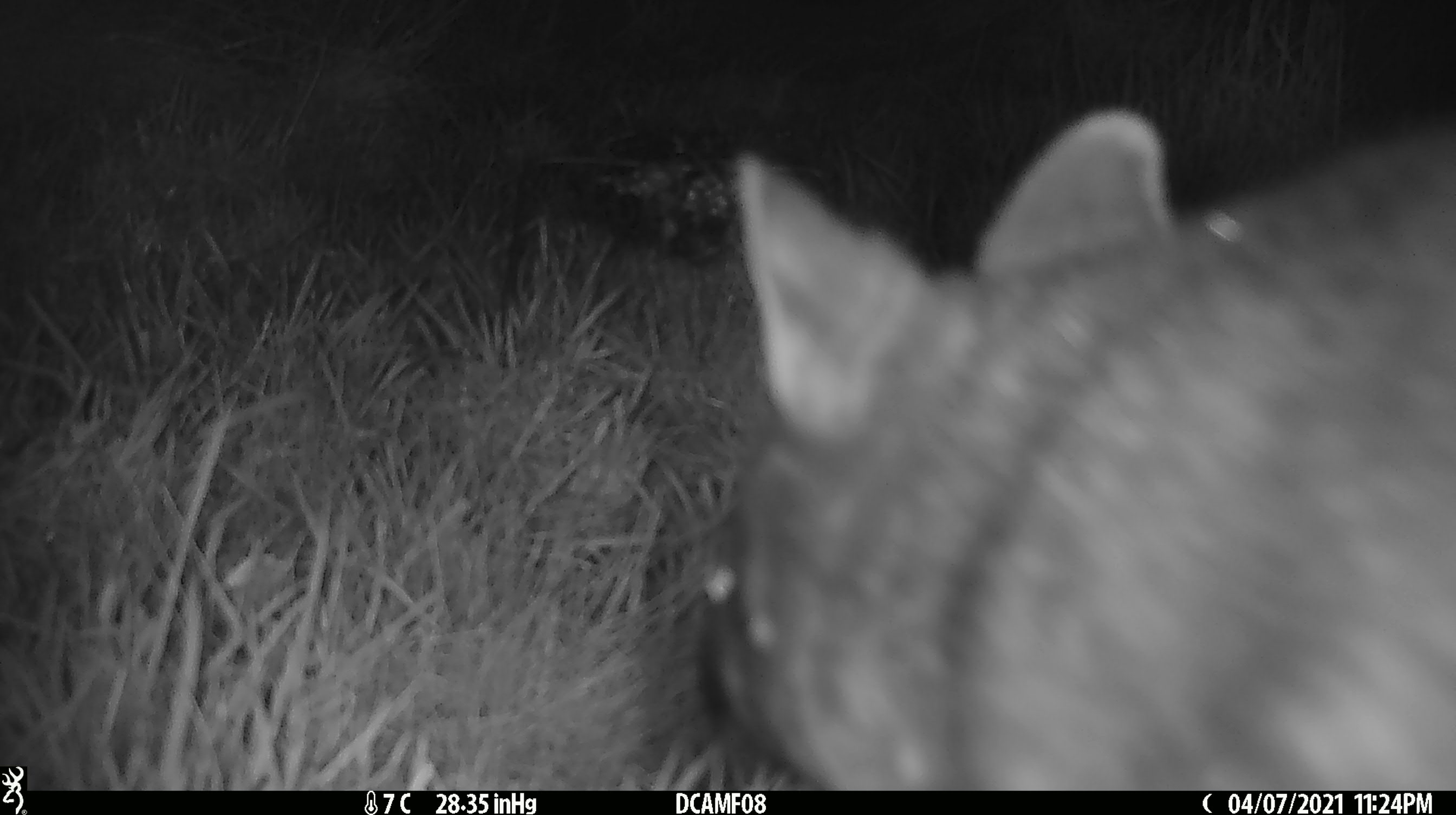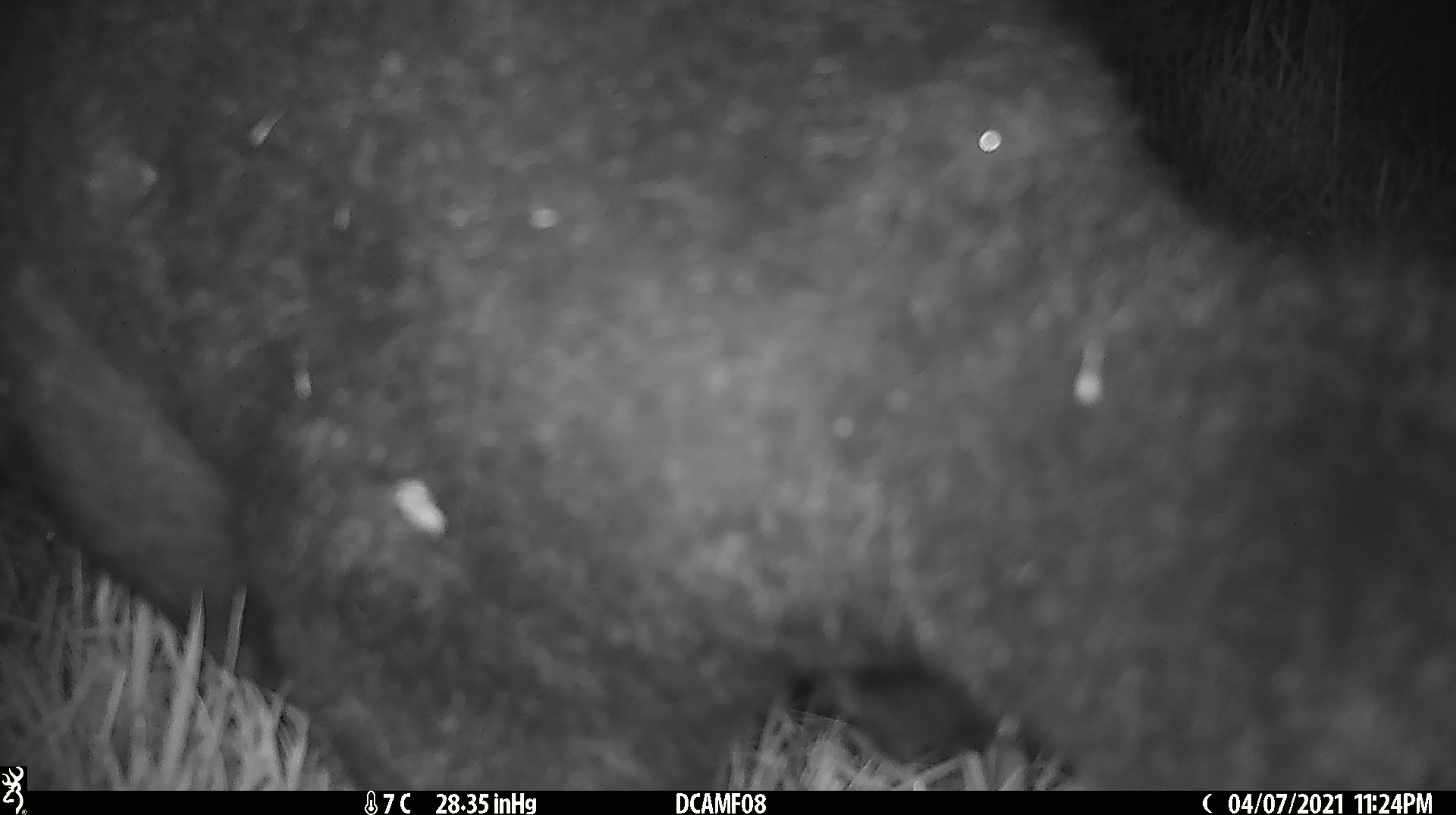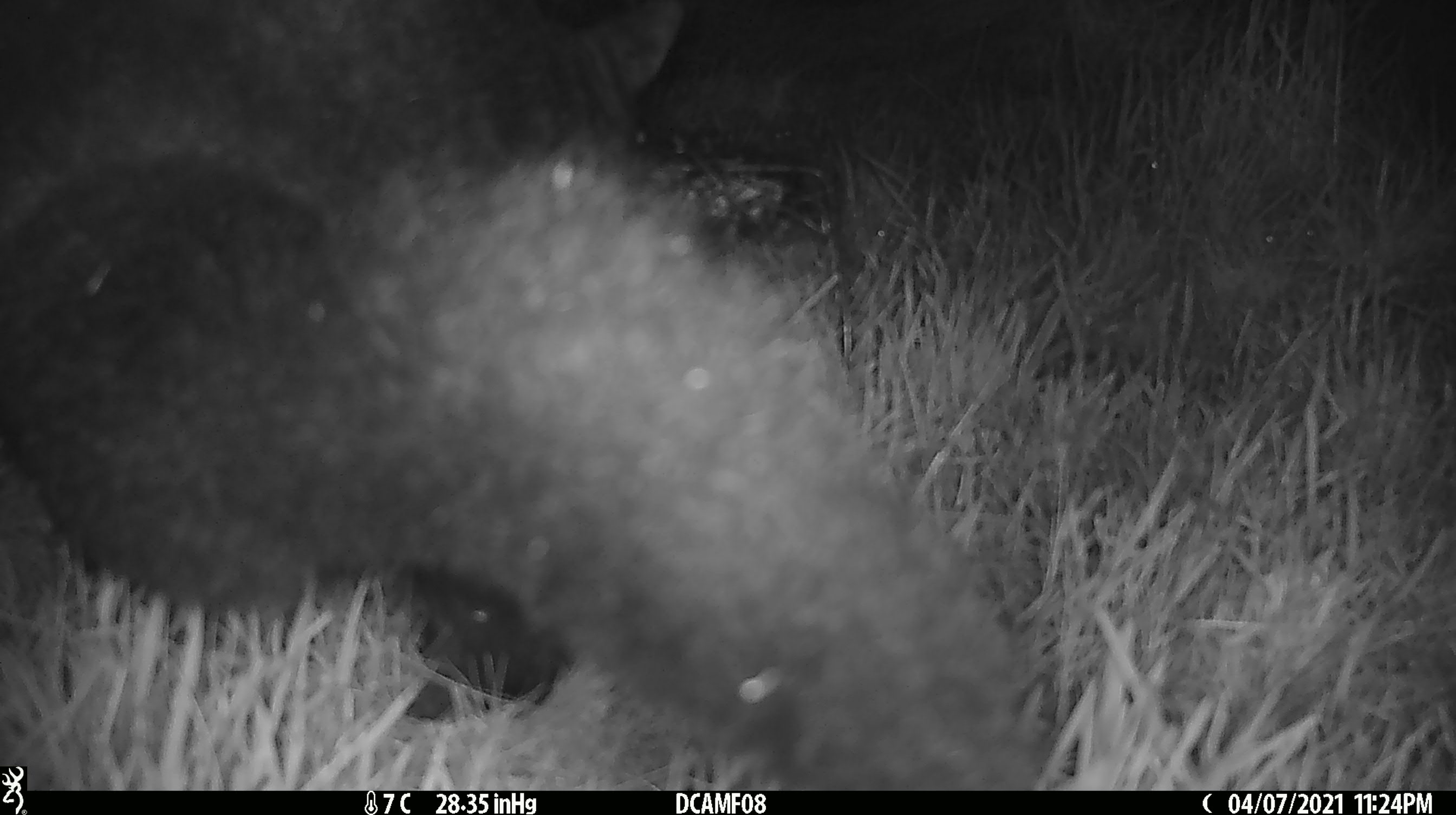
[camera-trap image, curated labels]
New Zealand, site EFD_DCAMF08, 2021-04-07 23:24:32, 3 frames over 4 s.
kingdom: Animalia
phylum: Chordata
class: Mammalia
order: Diprotodontia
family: Phalangeridae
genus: Trichosurus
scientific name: Trichosurus vulpecula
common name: common brushtail possum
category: possum